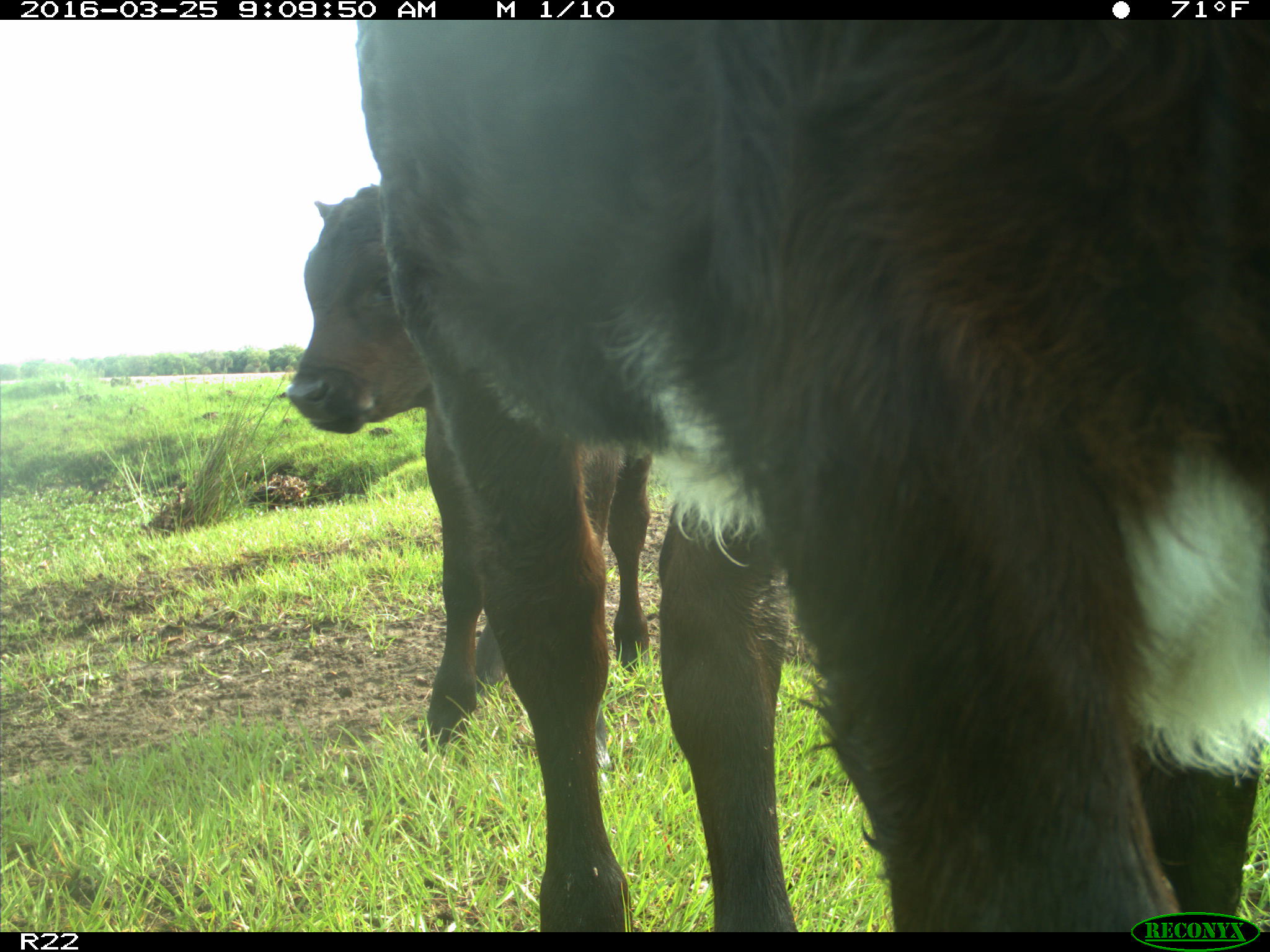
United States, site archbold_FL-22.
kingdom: Animalia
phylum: Chordata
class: Mammalia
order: Artiodactyla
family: Bovidae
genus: Bos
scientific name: Bos taurus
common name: domestic cow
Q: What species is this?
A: Bos taurus (domestic cow).